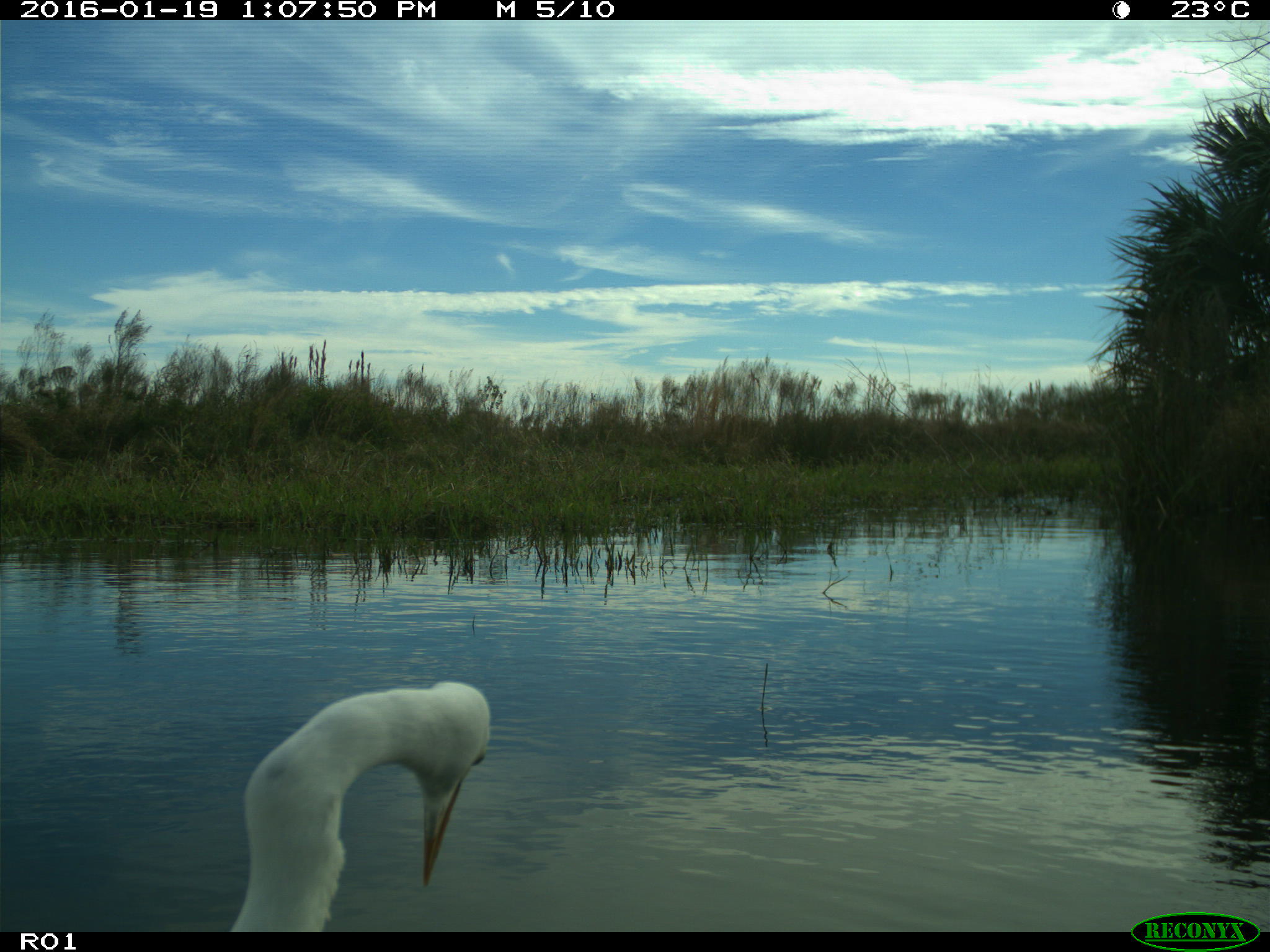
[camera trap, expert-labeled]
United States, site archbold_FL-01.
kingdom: Animalia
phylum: Chordata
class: Aves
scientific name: Aves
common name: birds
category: unidentified bird